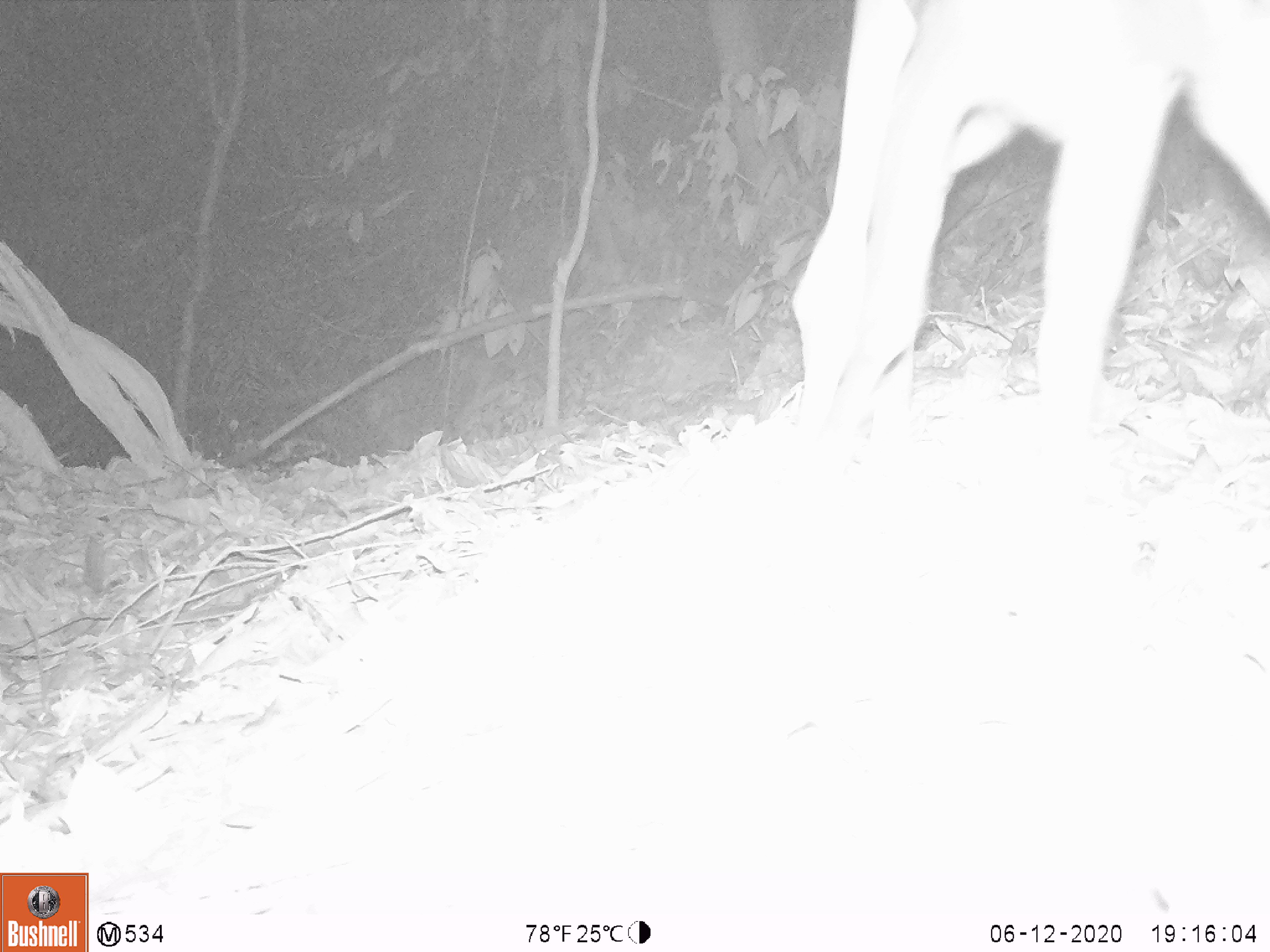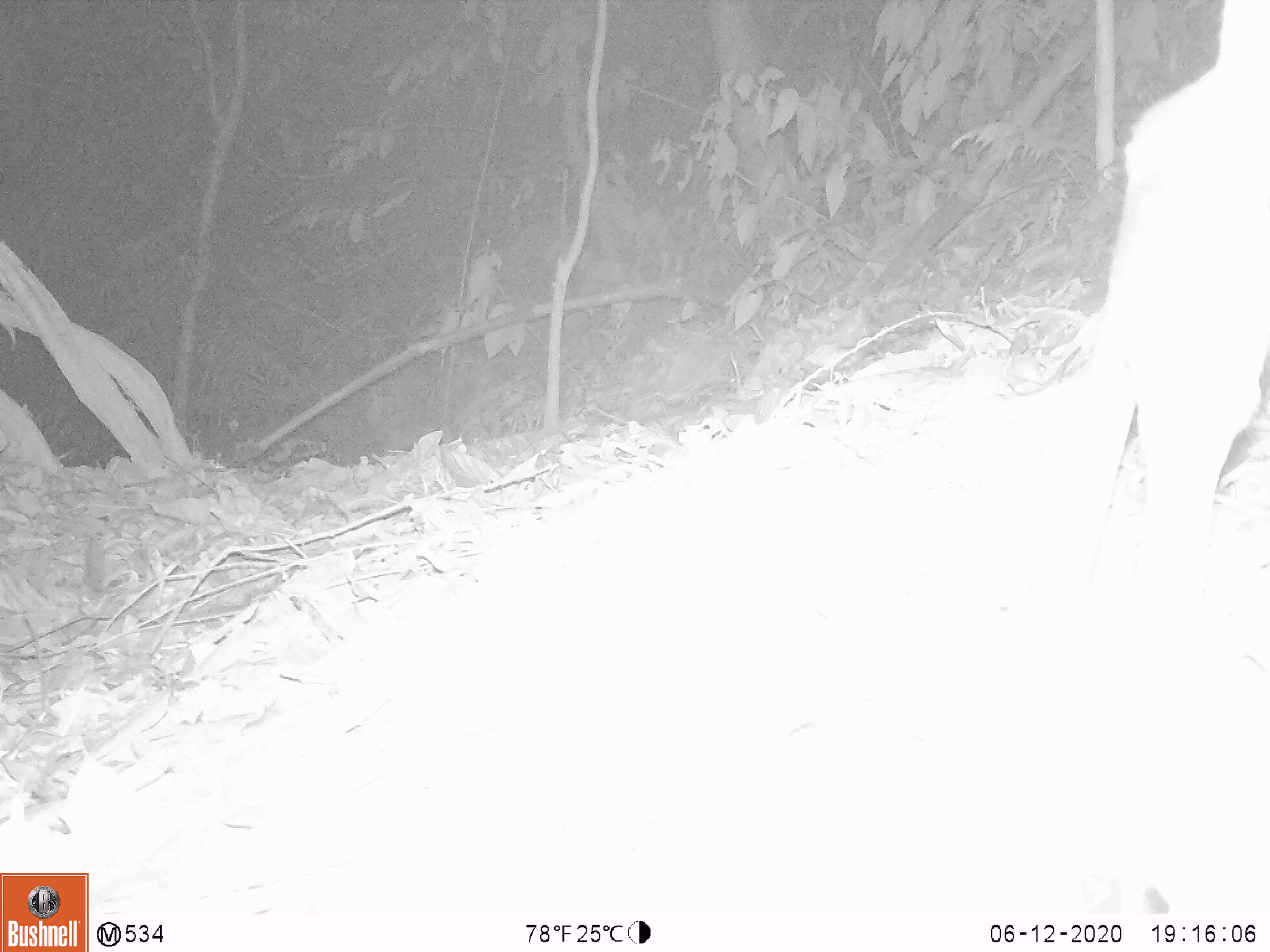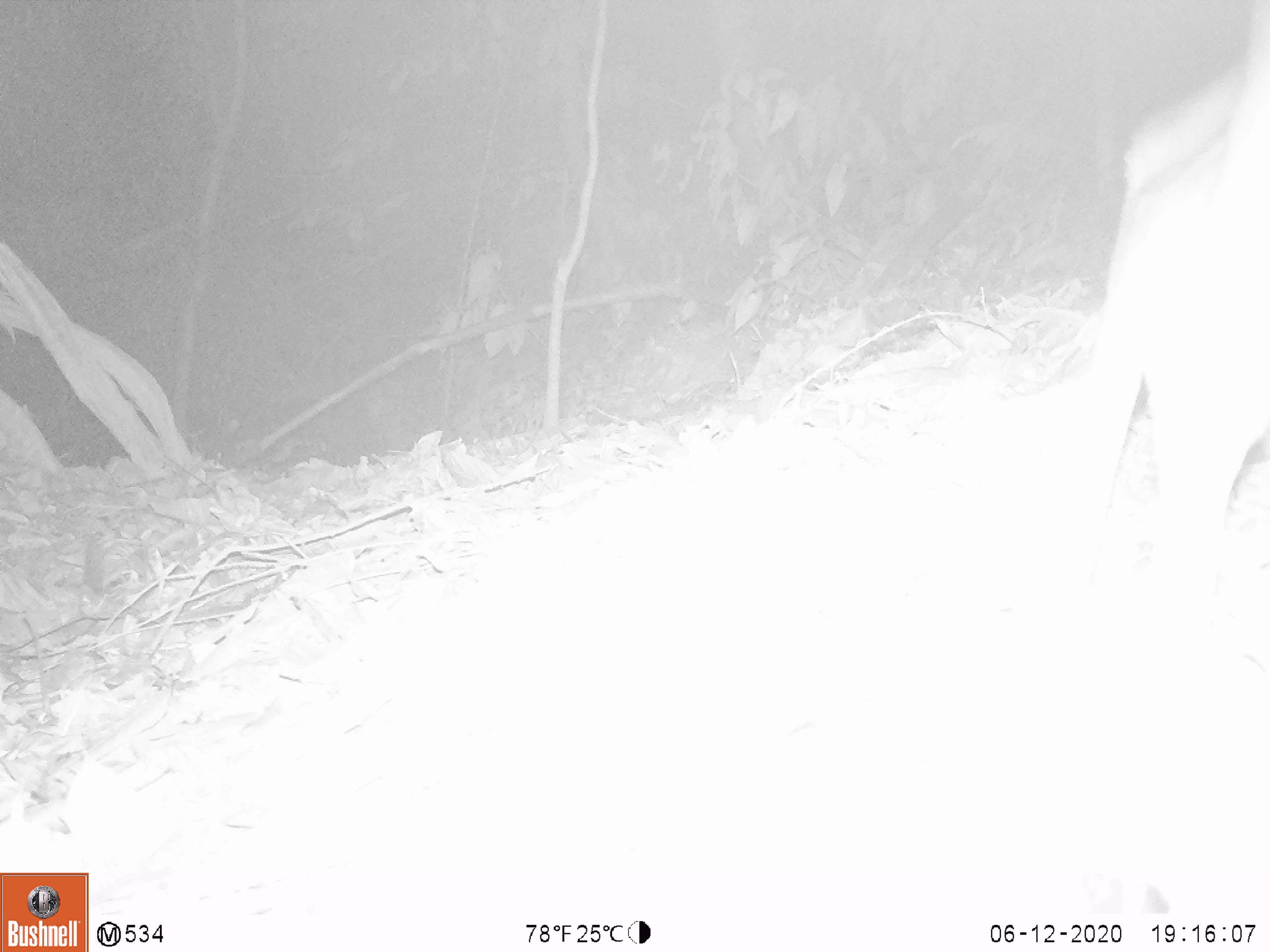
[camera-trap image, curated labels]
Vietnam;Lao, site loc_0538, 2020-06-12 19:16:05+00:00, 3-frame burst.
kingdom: Animalia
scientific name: Animalia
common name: animal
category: unidentified animal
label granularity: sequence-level